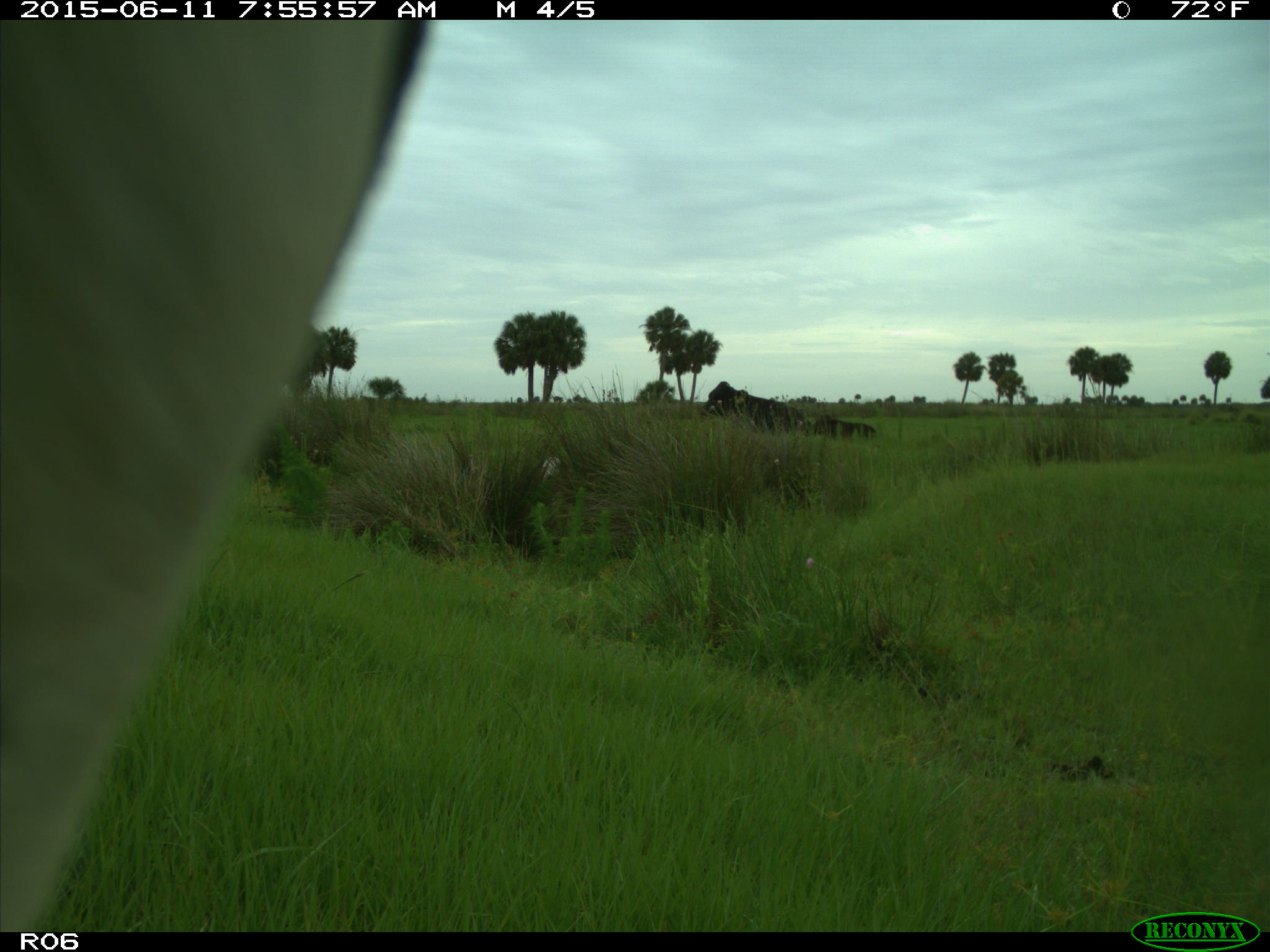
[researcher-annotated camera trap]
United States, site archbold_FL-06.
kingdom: Animalia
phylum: Chordata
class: Mammalia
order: Artiodactyla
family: Bovidae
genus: Bos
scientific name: Bos taurus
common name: domestic cow